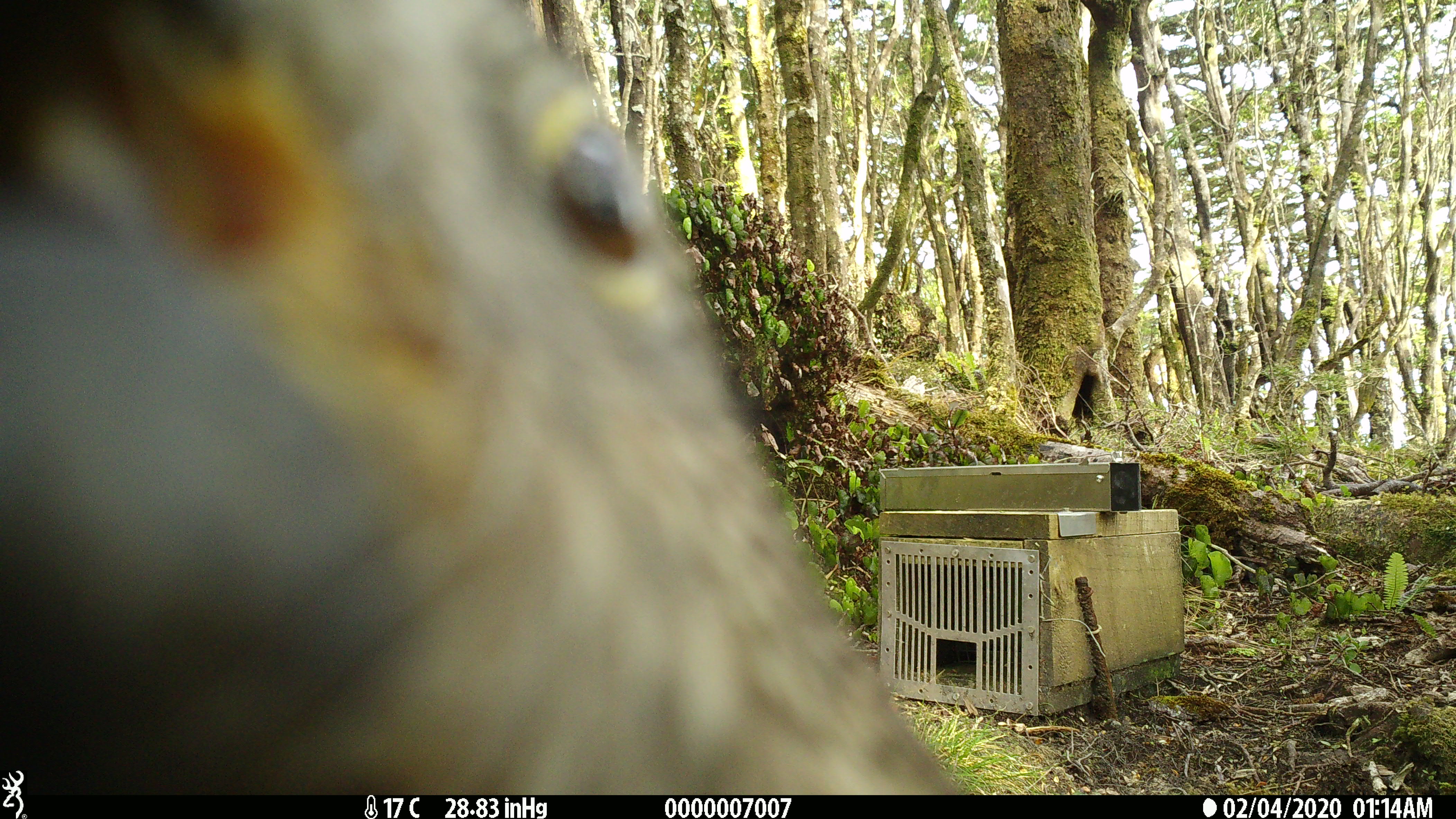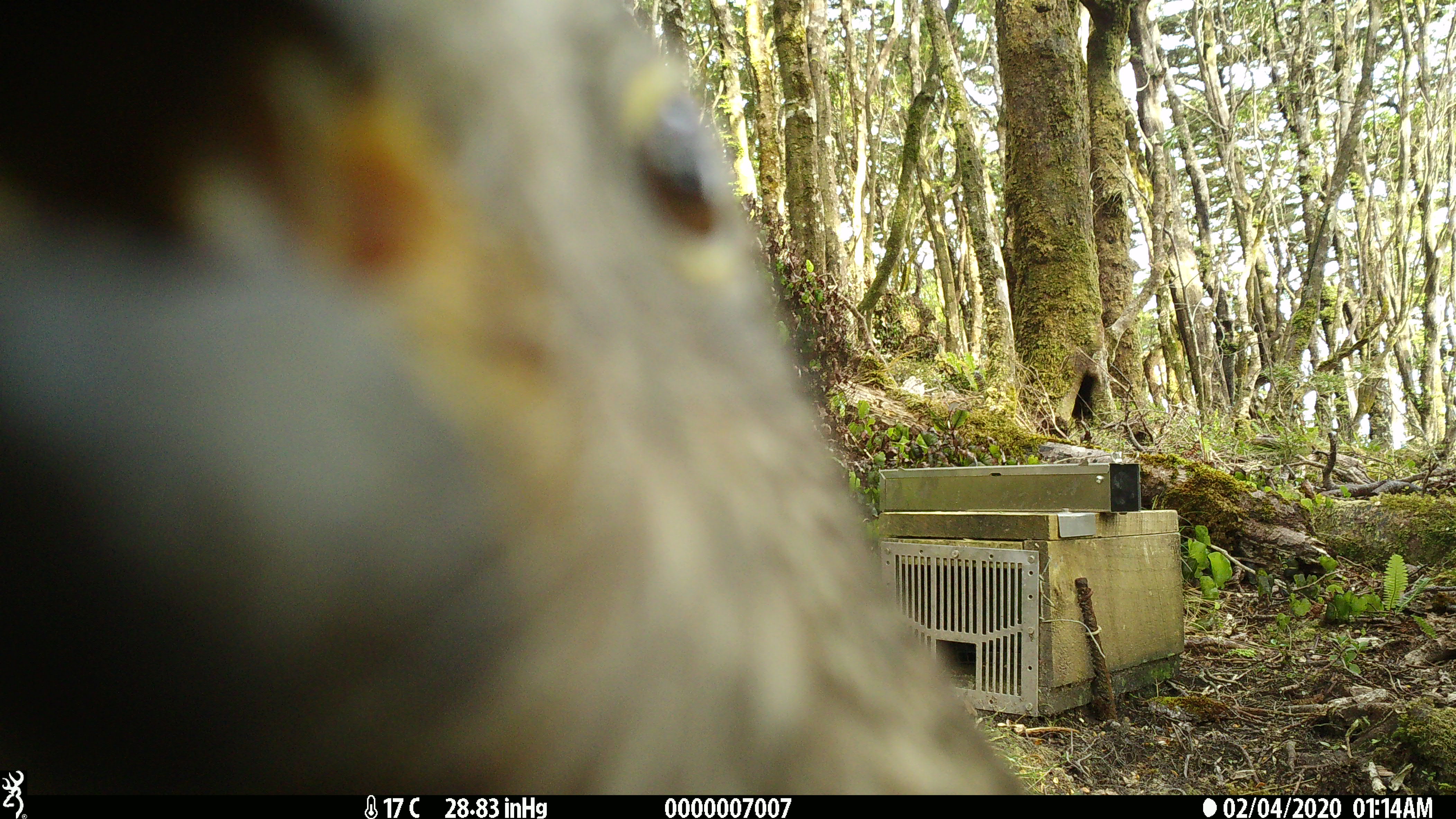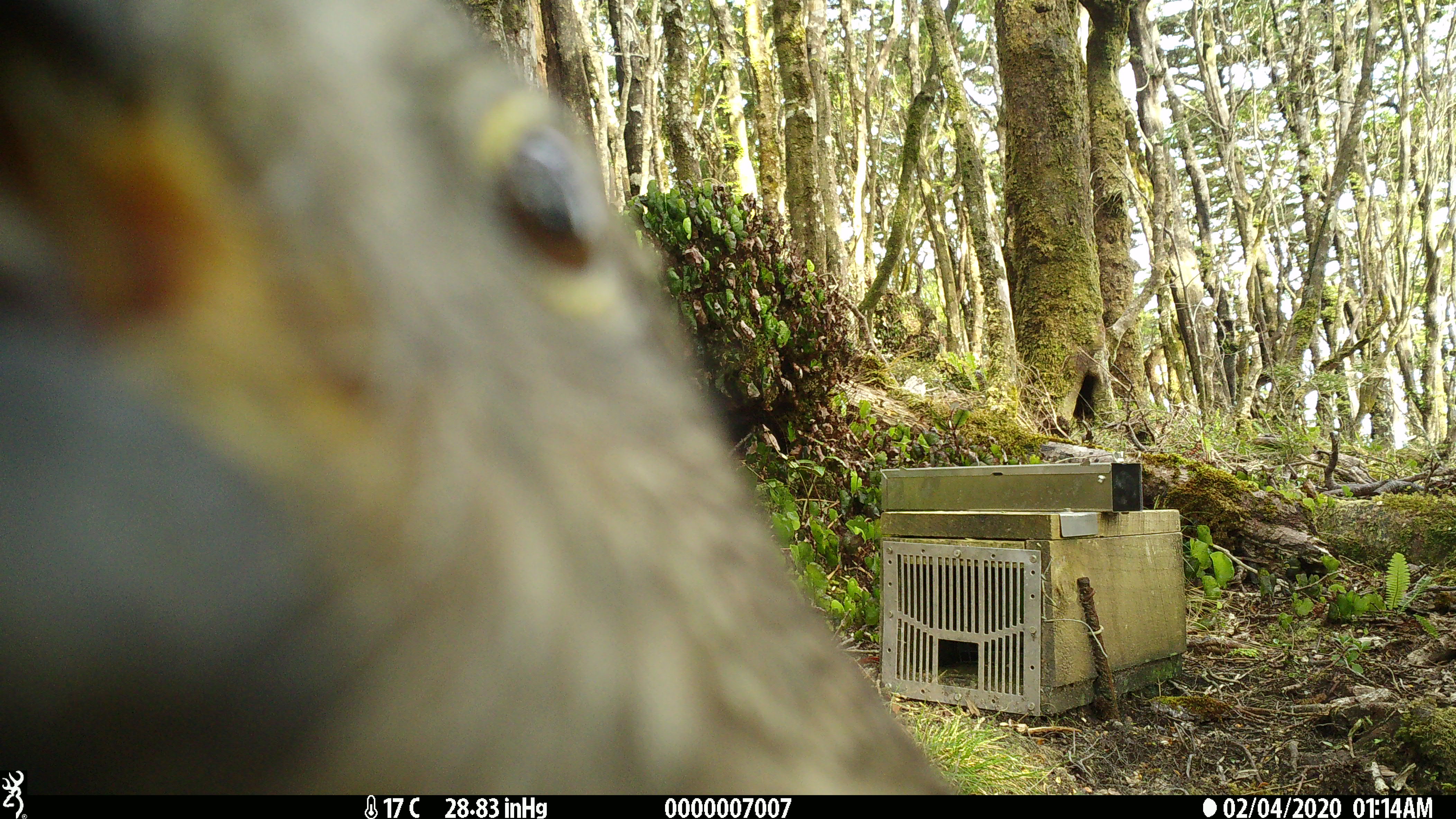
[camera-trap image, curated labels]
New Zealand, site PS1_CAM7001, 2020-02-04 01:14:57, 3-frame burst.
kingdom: Animalia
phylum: Chordata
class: Aves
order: Psittaciformes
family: Strigopidae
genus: Nestor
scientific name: Nestor notabilis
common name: kea